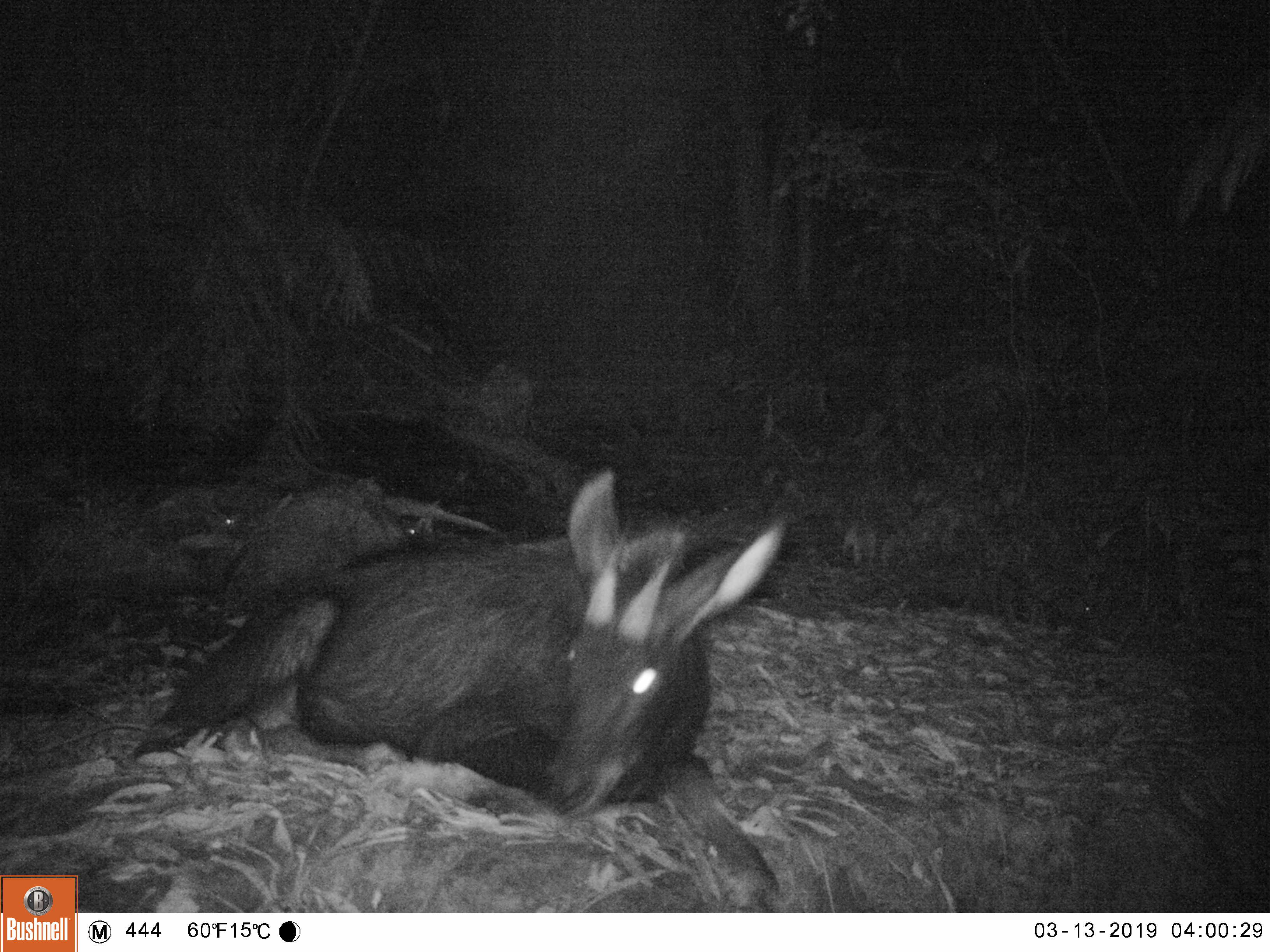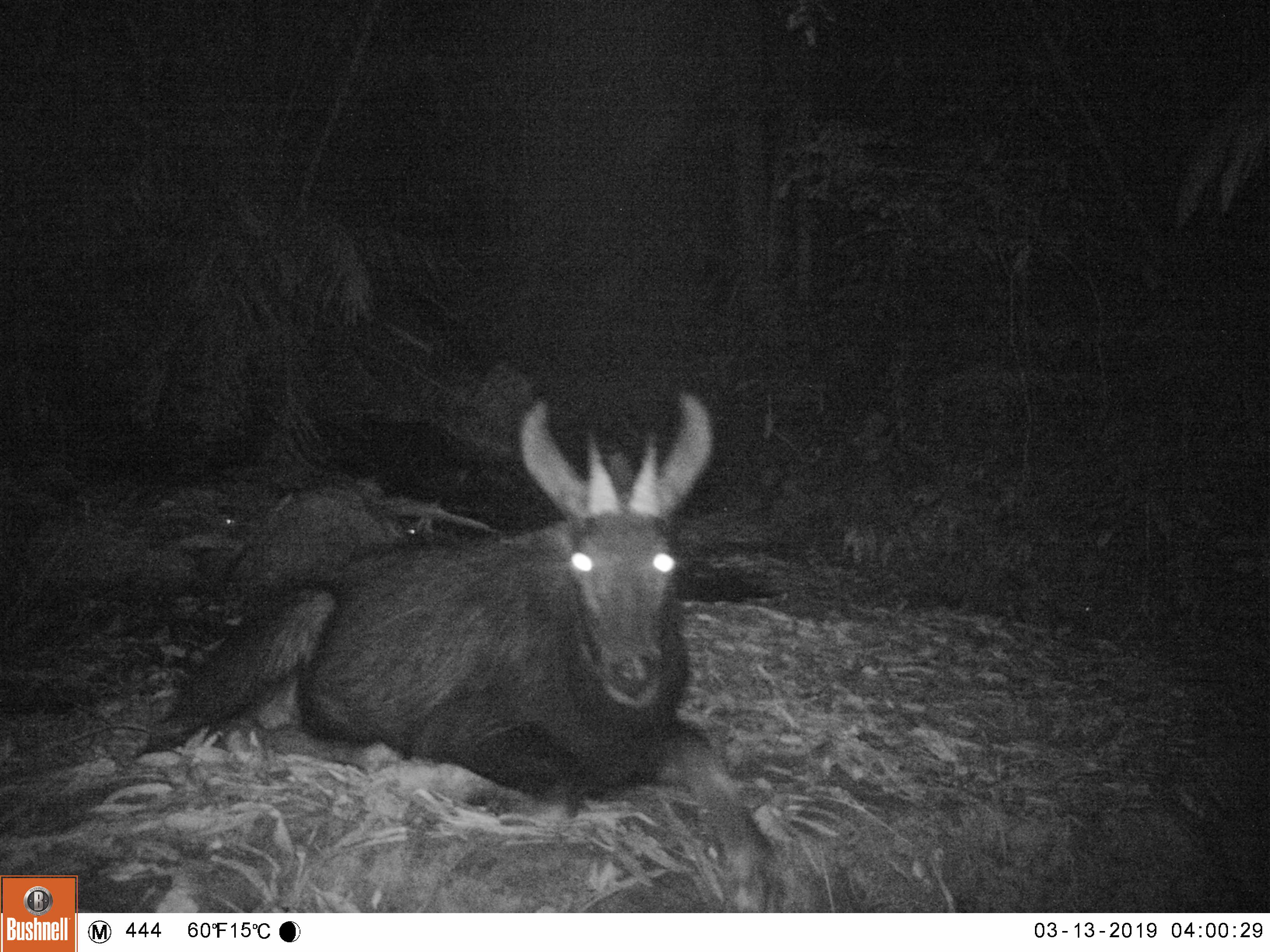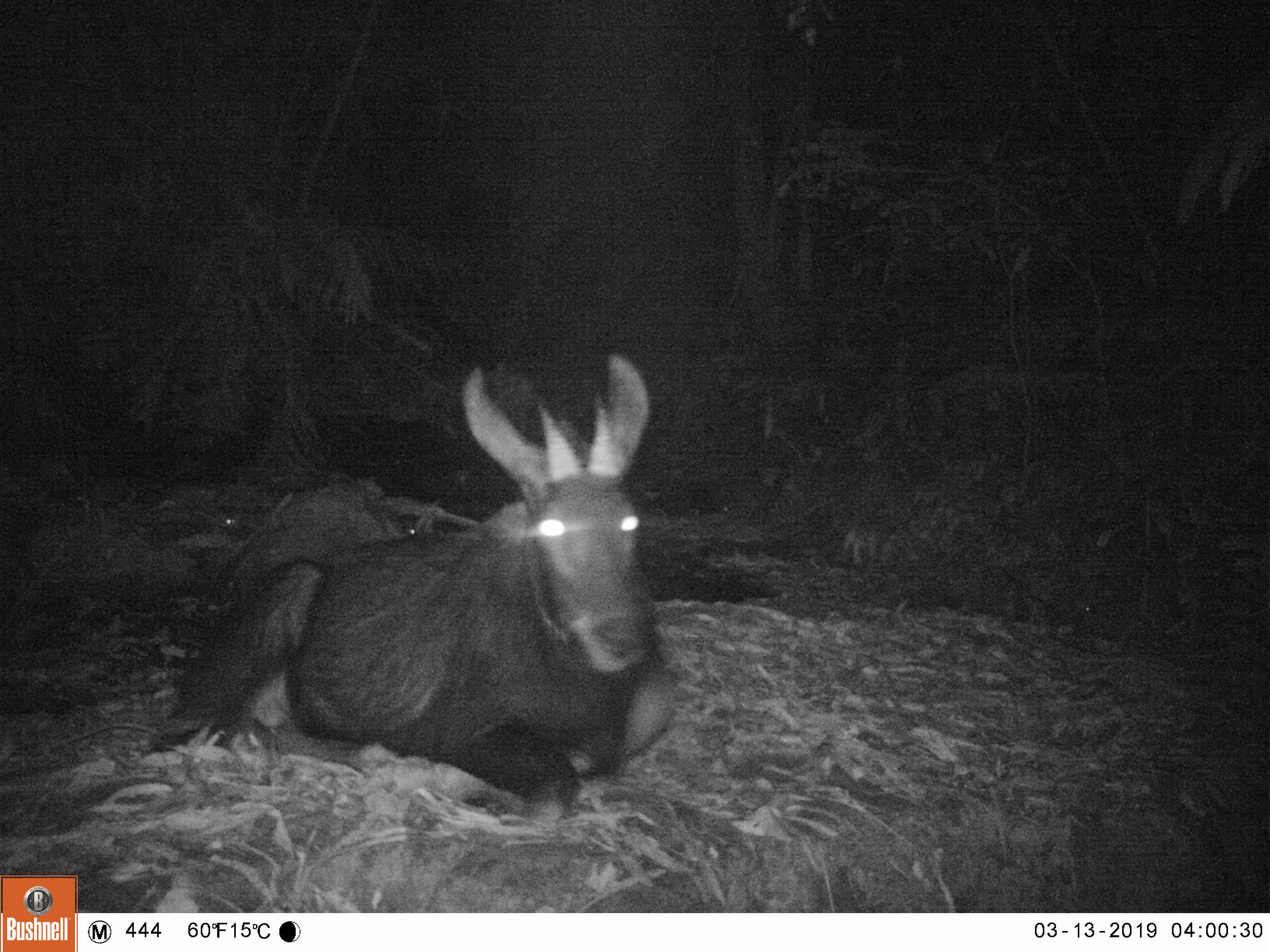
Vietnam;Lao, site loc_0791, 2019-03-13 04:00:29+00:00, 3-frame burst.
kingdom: Animalia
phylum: Chordata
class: Mammalia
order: Artiodactyla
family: Bovidae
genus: Capricornis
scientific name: Capricornis sumatraensis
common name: chinese serow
Chinese serow (Capricornis sumatraensis). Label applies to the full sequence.